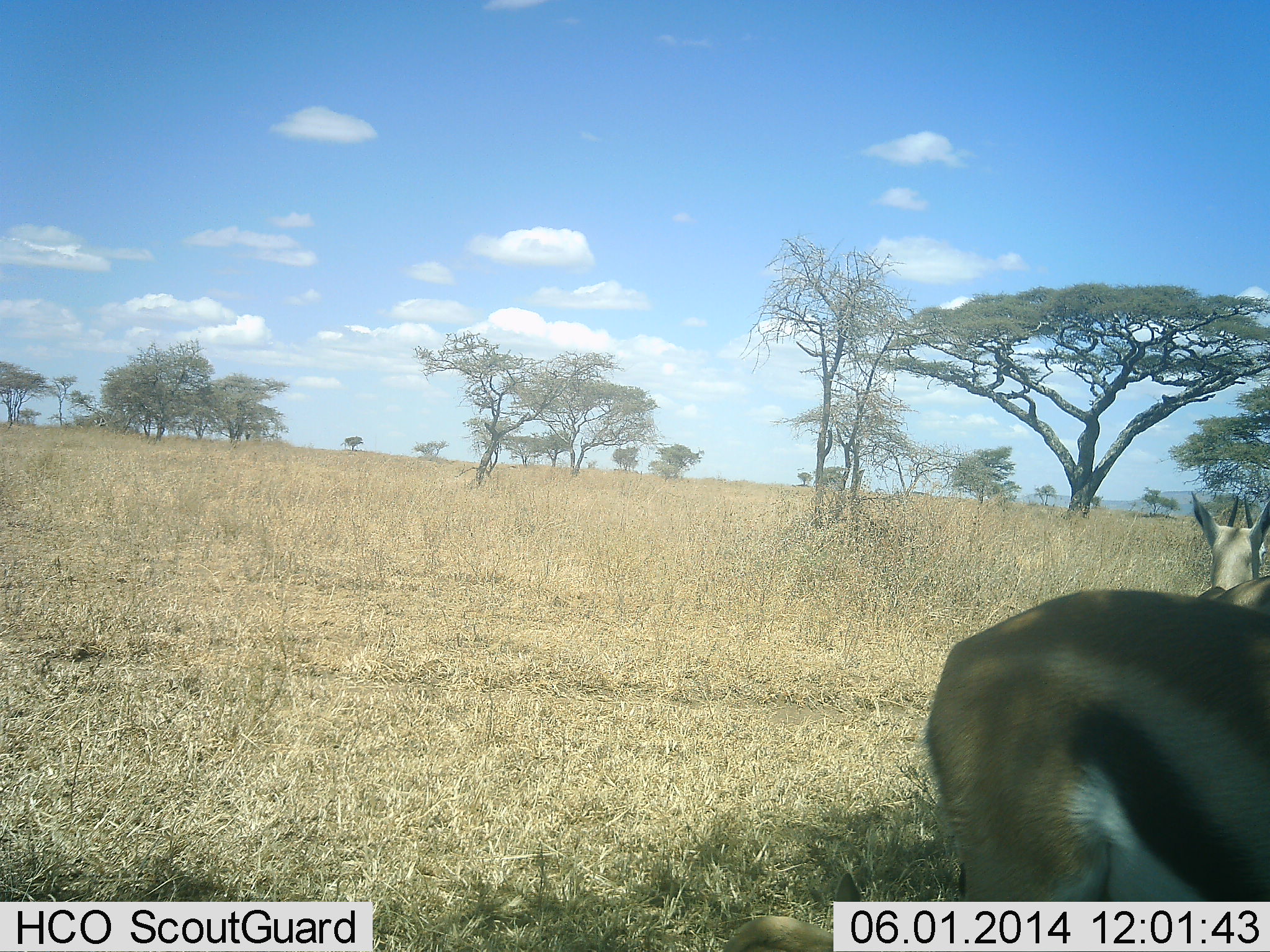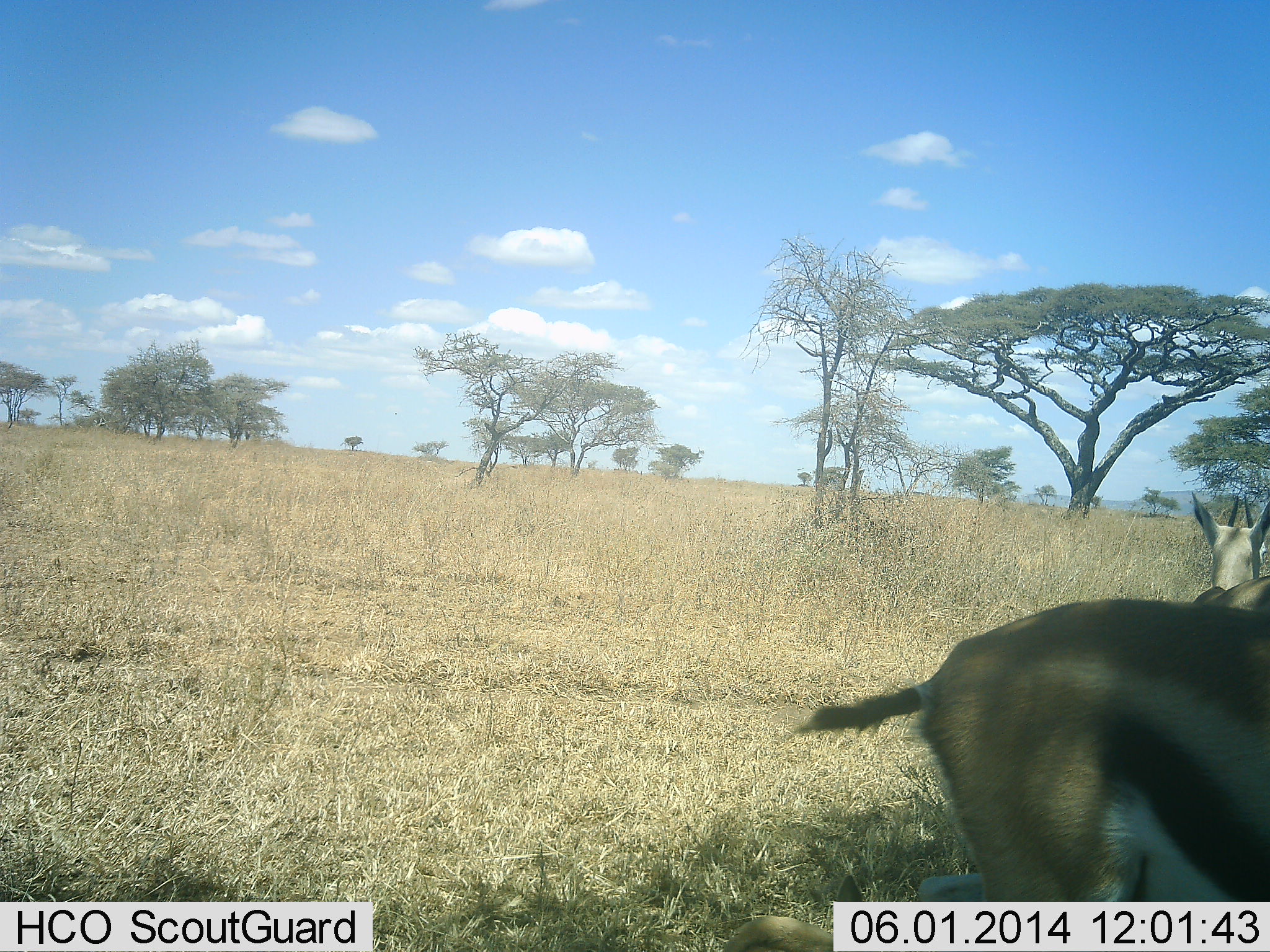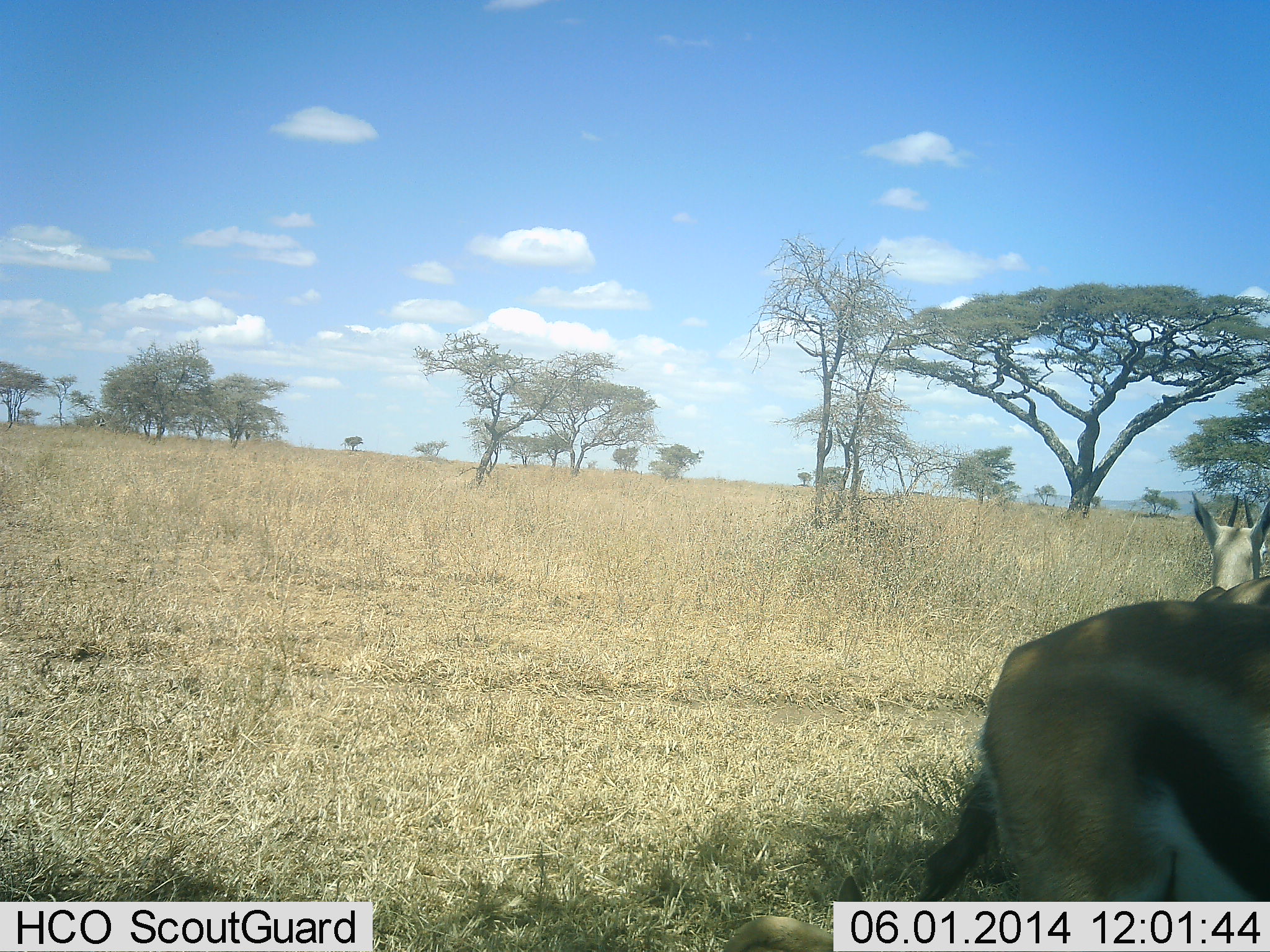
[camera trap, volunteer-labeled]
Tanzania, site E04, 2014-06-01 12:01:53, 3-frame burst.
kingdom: Animalia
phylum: Chordata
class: Mammalia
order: Artiodactyla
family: Bovidae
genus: Eudorcas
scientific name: Eudorcas thomsonii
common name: thomson's gazelle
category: gazellethomsons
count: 2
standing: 100%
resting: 0%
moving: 10%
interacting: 0%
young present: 10%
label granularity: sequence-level